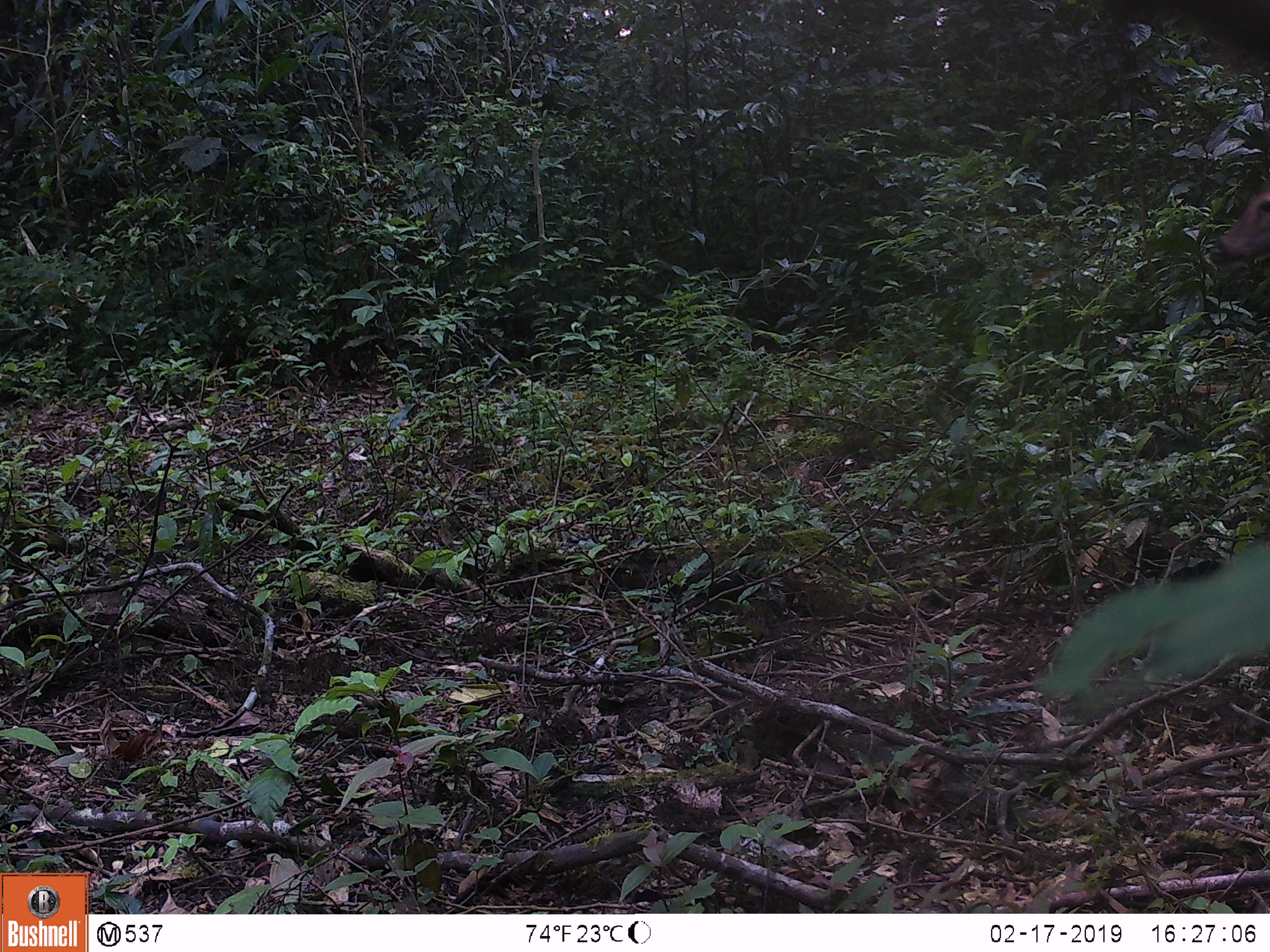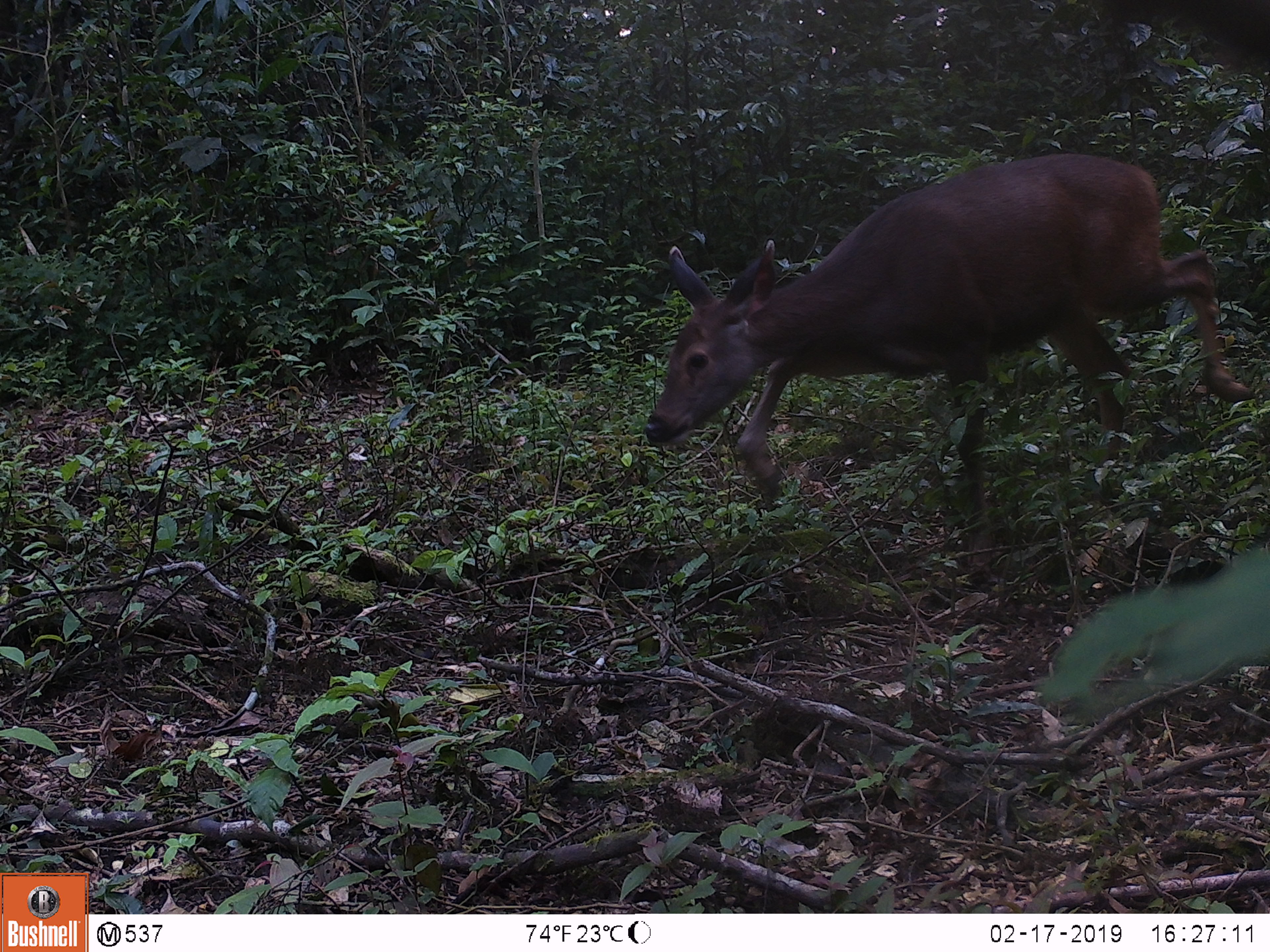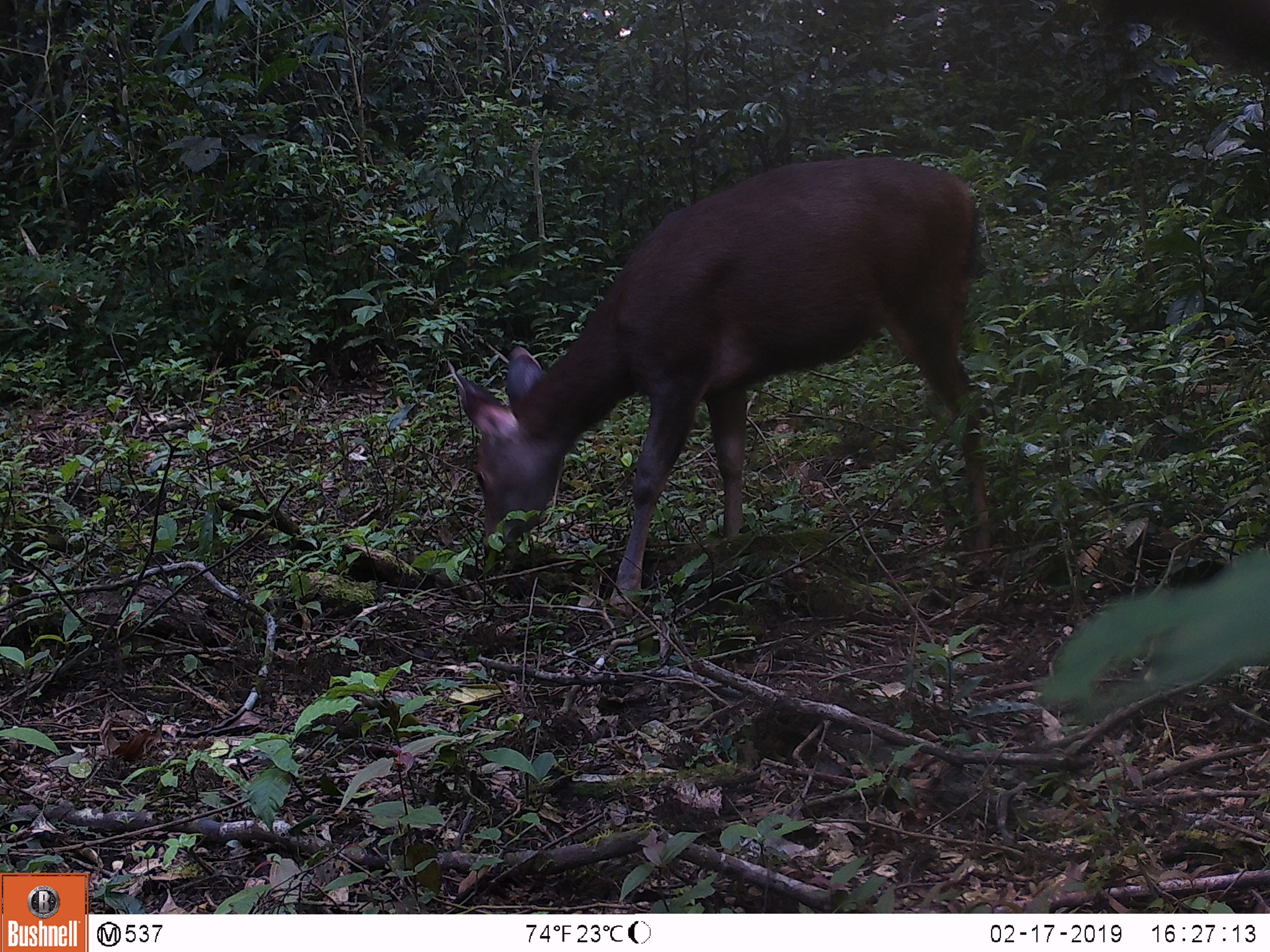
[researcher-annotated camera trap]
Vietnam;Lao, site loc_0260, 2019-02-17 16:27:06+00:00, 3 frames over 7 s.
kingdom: Animalia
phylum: Chordata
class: Mammalia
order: Artiodactyla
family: Cervidae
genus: Rusa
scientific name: Rusa unicolor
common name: sambar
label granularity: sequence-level